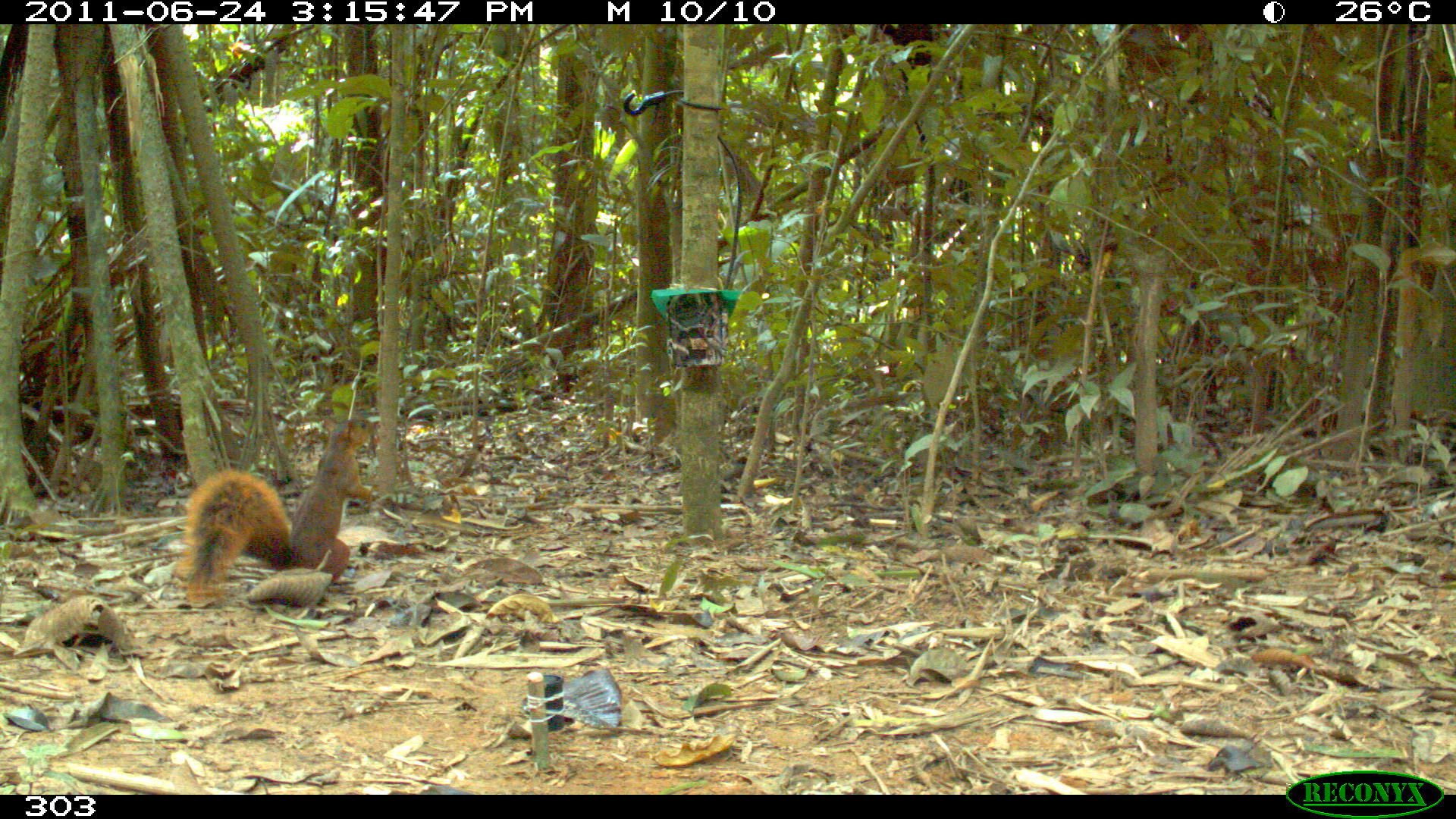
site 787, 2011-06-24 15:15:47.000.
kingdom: Animalia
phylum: Chordata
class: Mammalia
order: Rodentia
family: Sciuridae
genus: Sciurus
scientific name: Sciurus spadiceus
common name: southern amazon red squirrel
Sciurus spadiceus (southern amazon red squirrel).